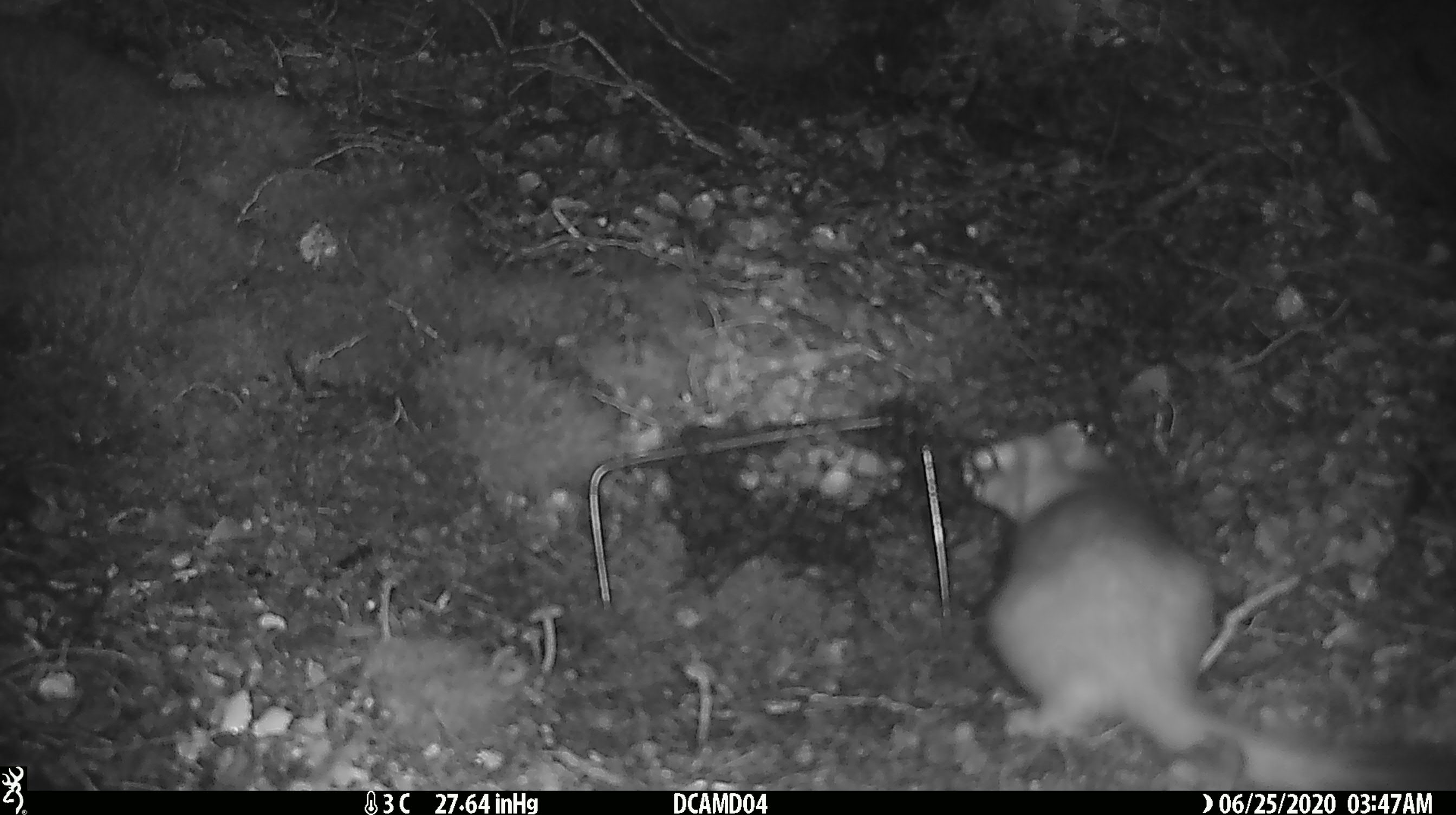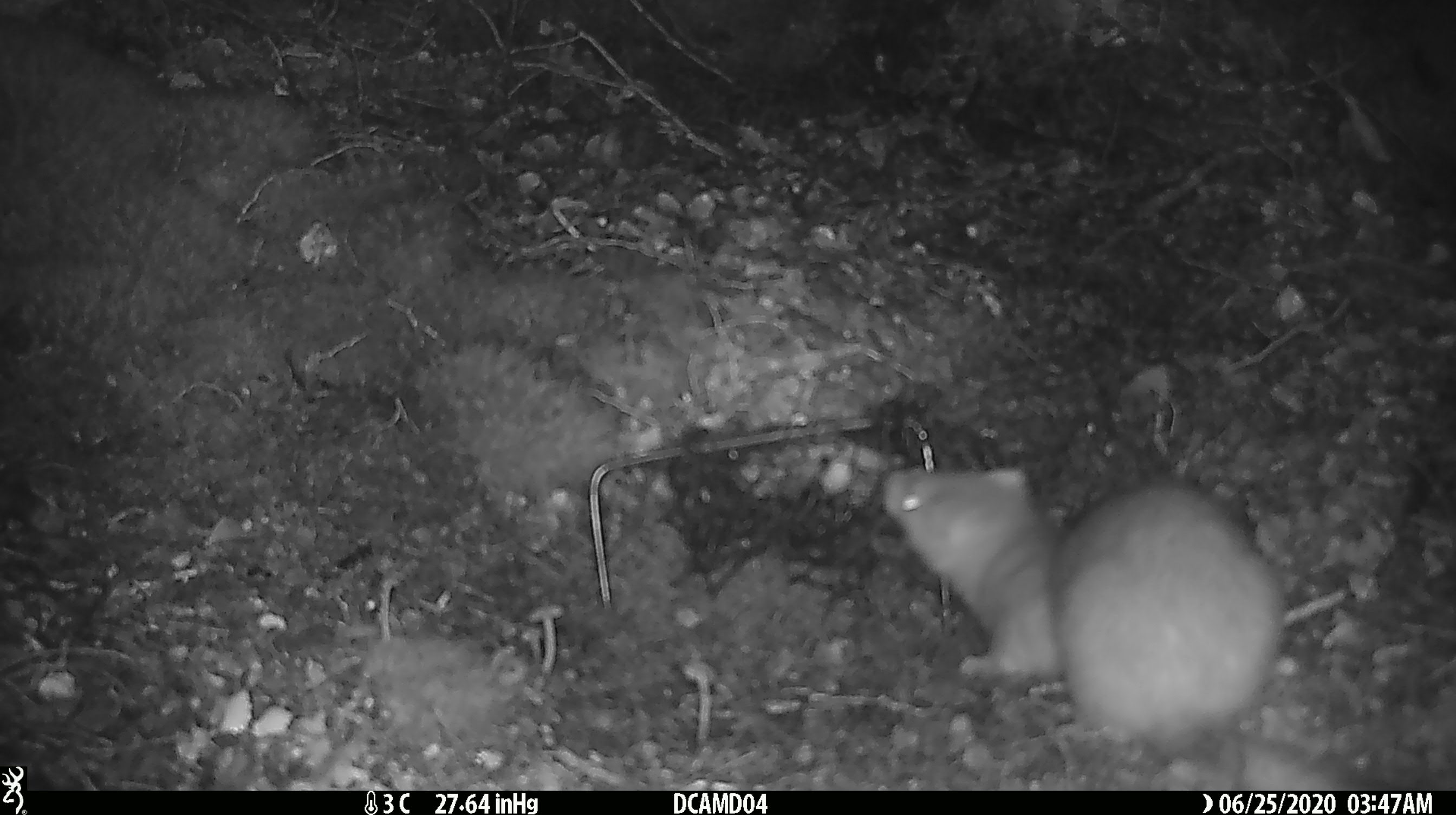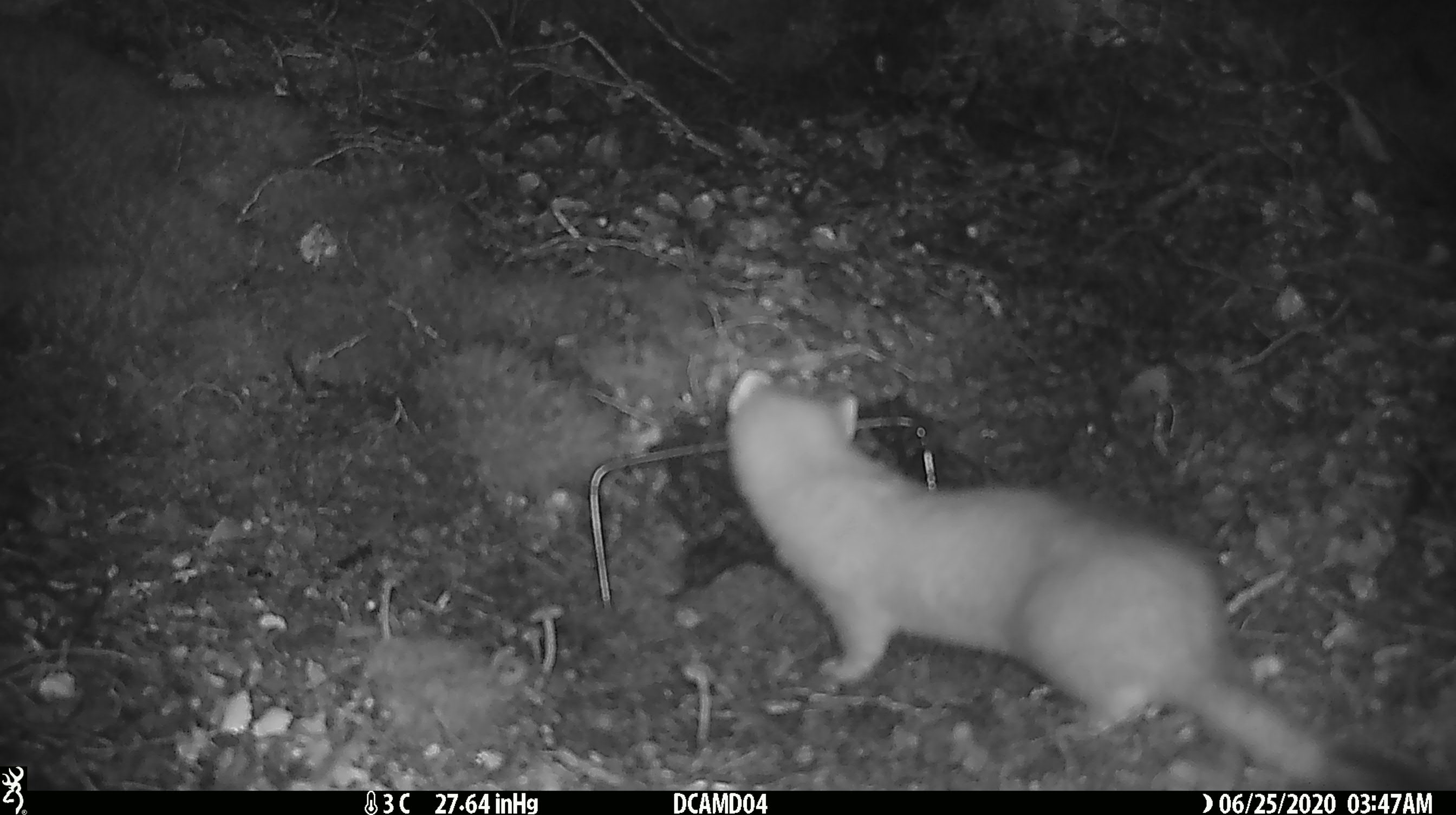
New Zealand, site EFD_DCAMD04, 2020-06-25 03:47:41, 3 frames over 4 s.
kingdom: Animalia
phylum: Chordata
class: Mammalia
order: Carnivora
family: Mustelidae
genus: Mustela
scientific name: Mustela erminea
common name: stoat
Stoat (Mustela erminea).